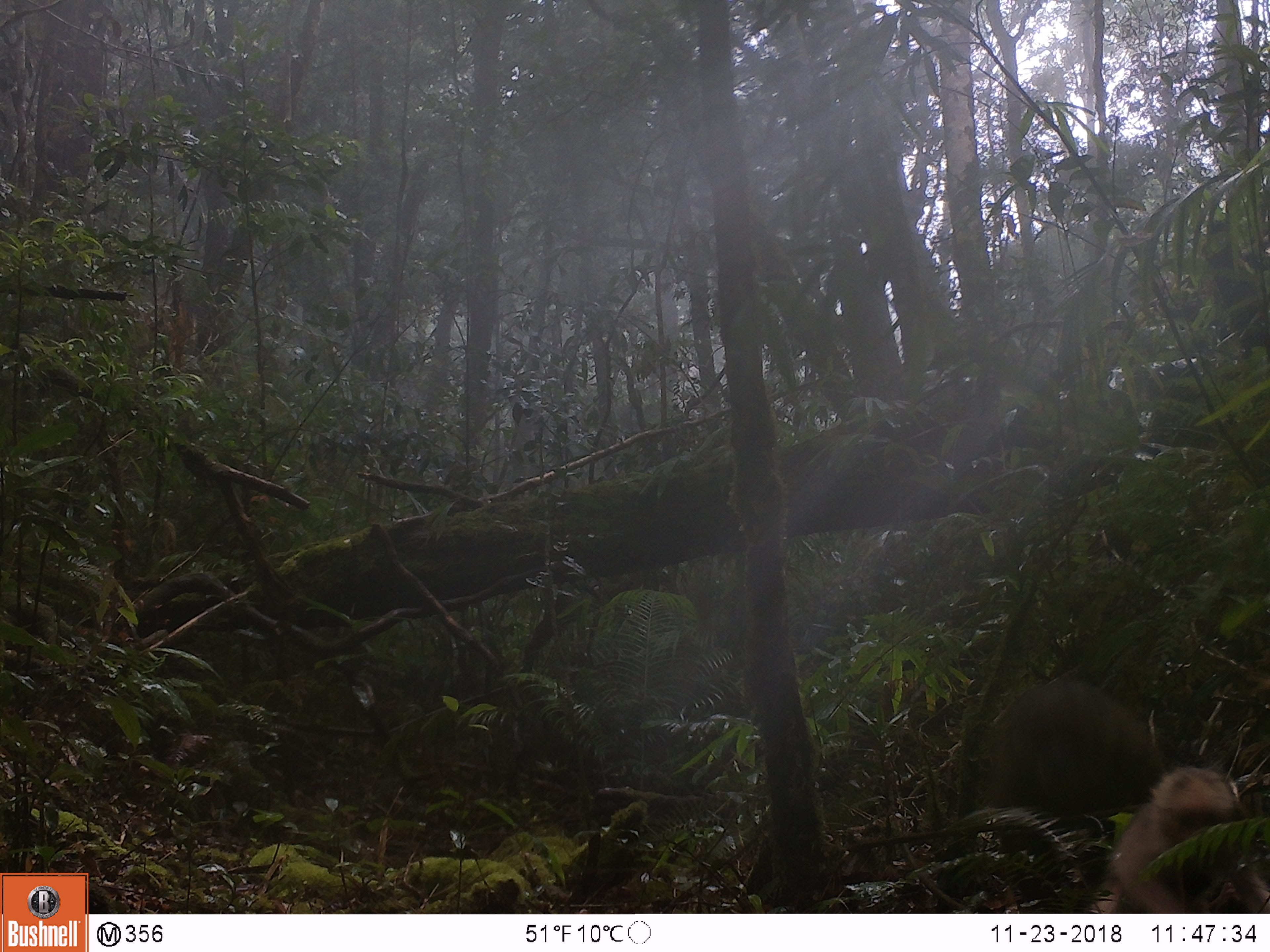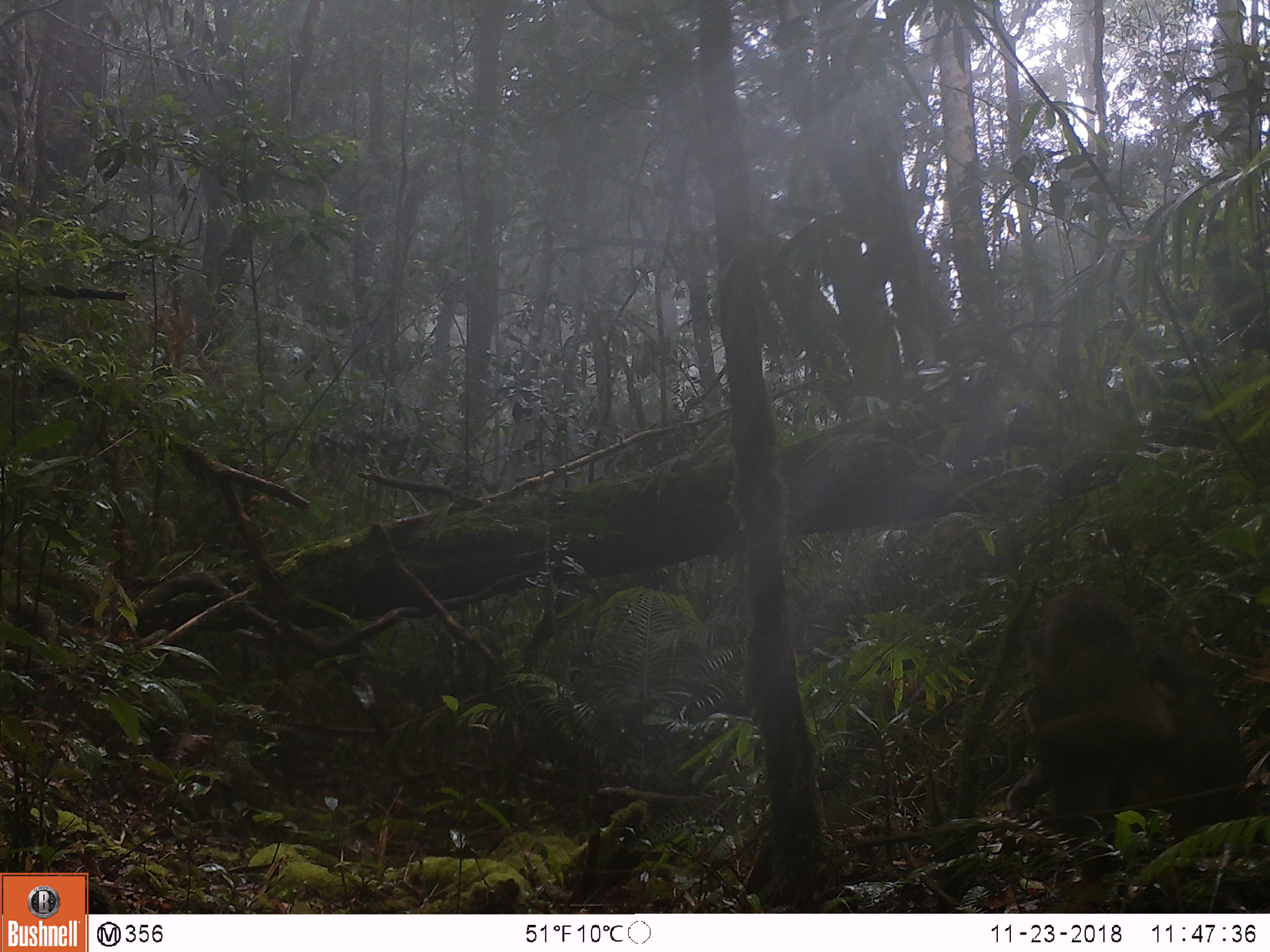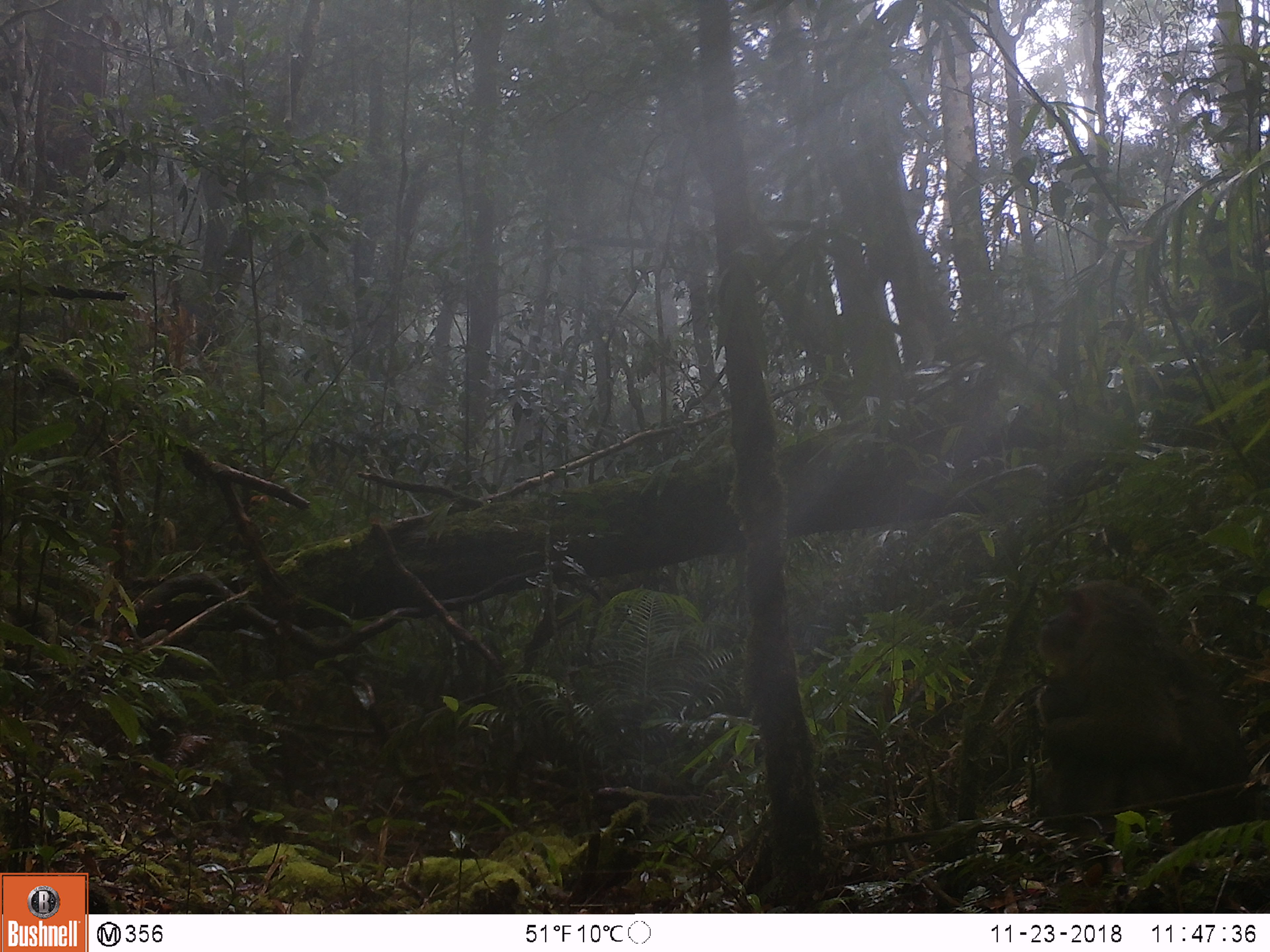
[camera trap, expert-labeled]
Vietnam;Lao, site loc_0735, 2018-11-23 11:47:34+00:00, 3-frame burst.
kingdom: Animalia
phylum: Chordata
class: Mammalia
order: Primates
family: Cercopithecidae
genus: Macaca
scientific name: Macaca arctoides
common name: stump-tailed macaque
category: stump tailed macaque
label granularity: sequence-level